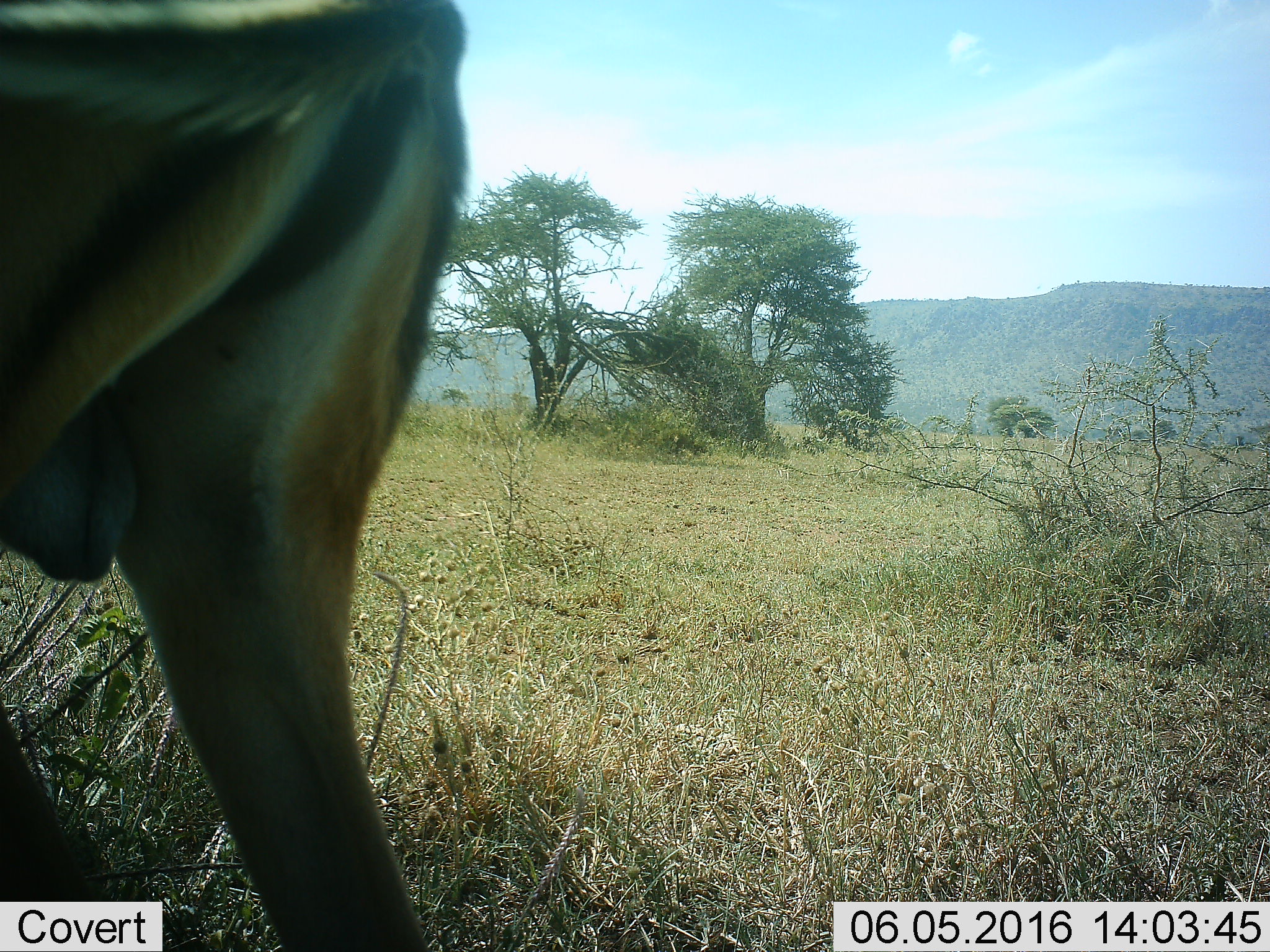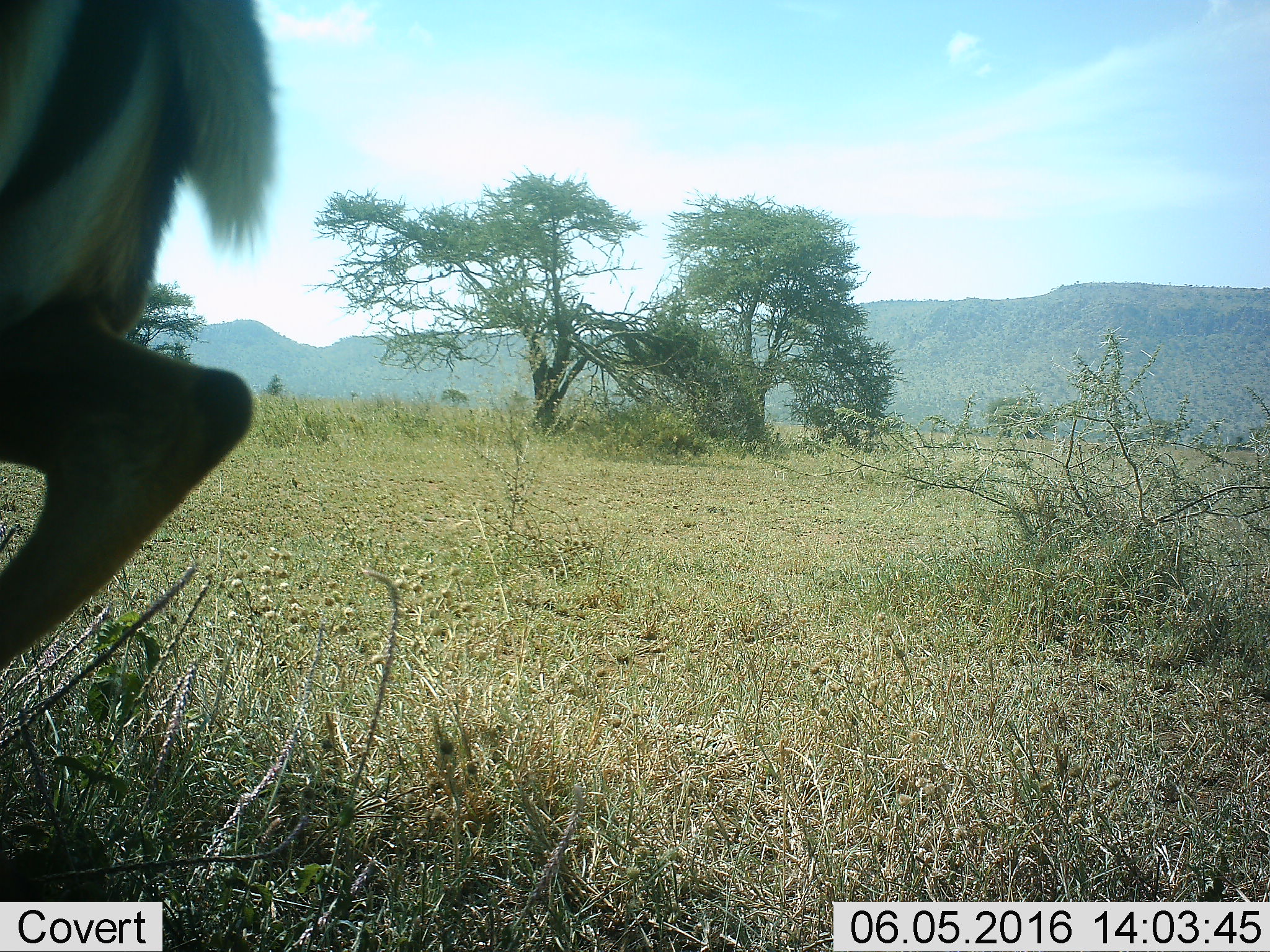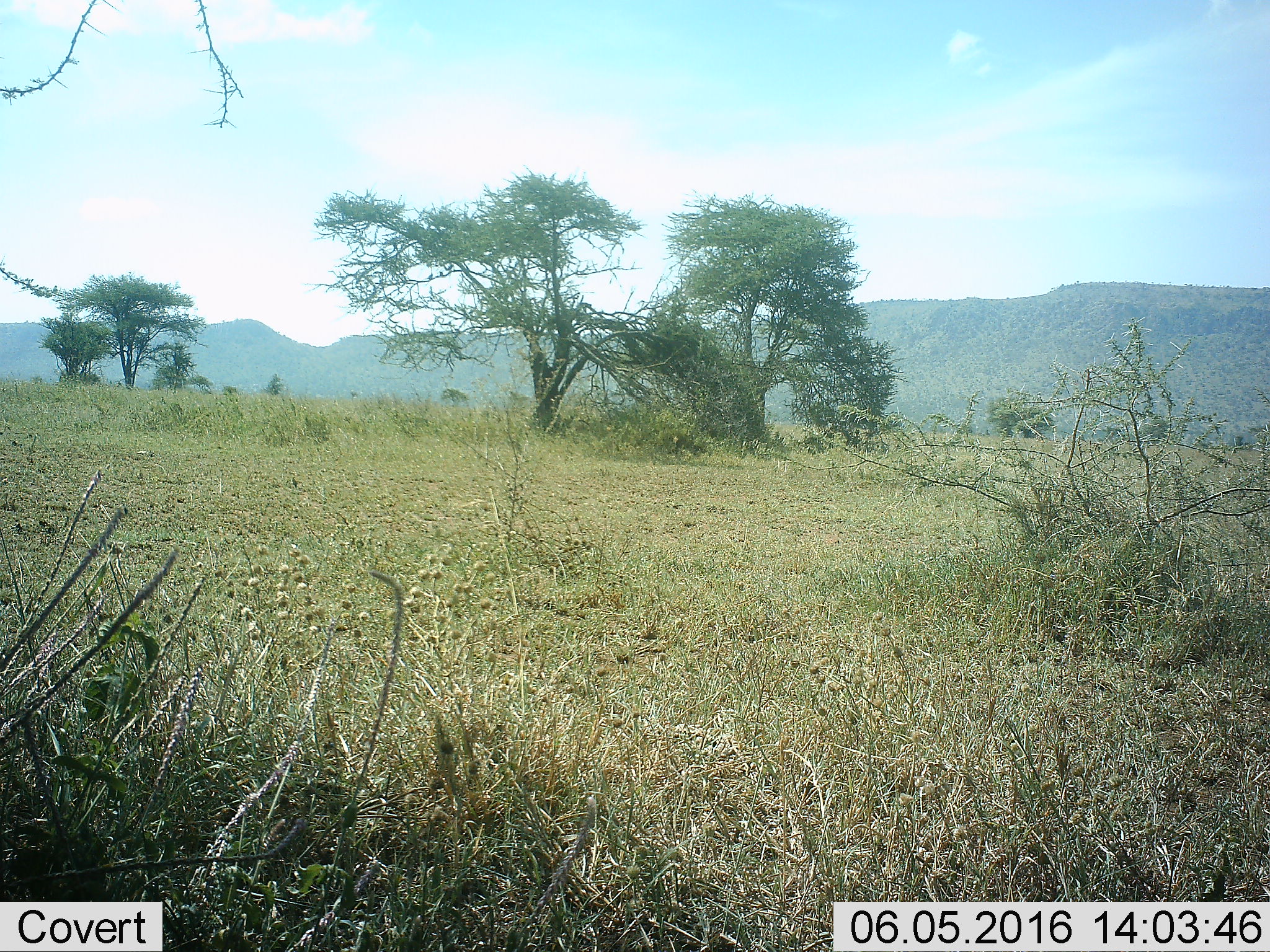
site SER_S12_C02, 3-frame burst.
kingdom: Animalia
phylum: Chordata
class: Mammalia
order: Artiodactyla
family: Bovidae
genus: Eudorcas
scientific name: Eudorcas thomsonii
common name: thomson's gazelle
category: gazellethomsons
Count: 1.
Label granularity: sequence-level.